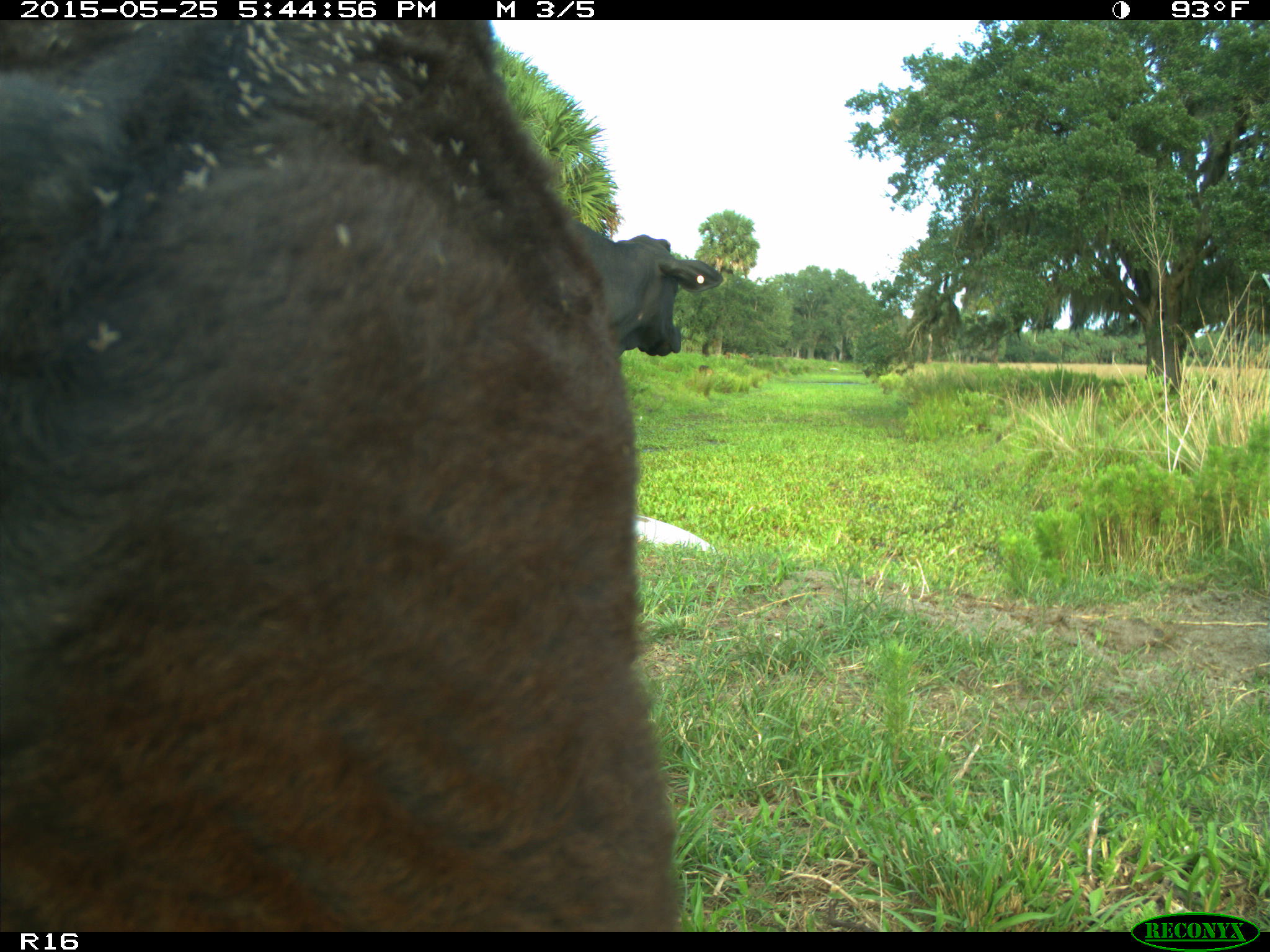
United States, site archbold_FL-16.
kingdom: Animalia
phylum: Chordata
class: Mammalia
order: Artiodactyla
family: Bovidae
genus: Bos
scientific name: Bos taurus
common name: domestic cow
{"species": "Bos taurus (domestic cow)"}